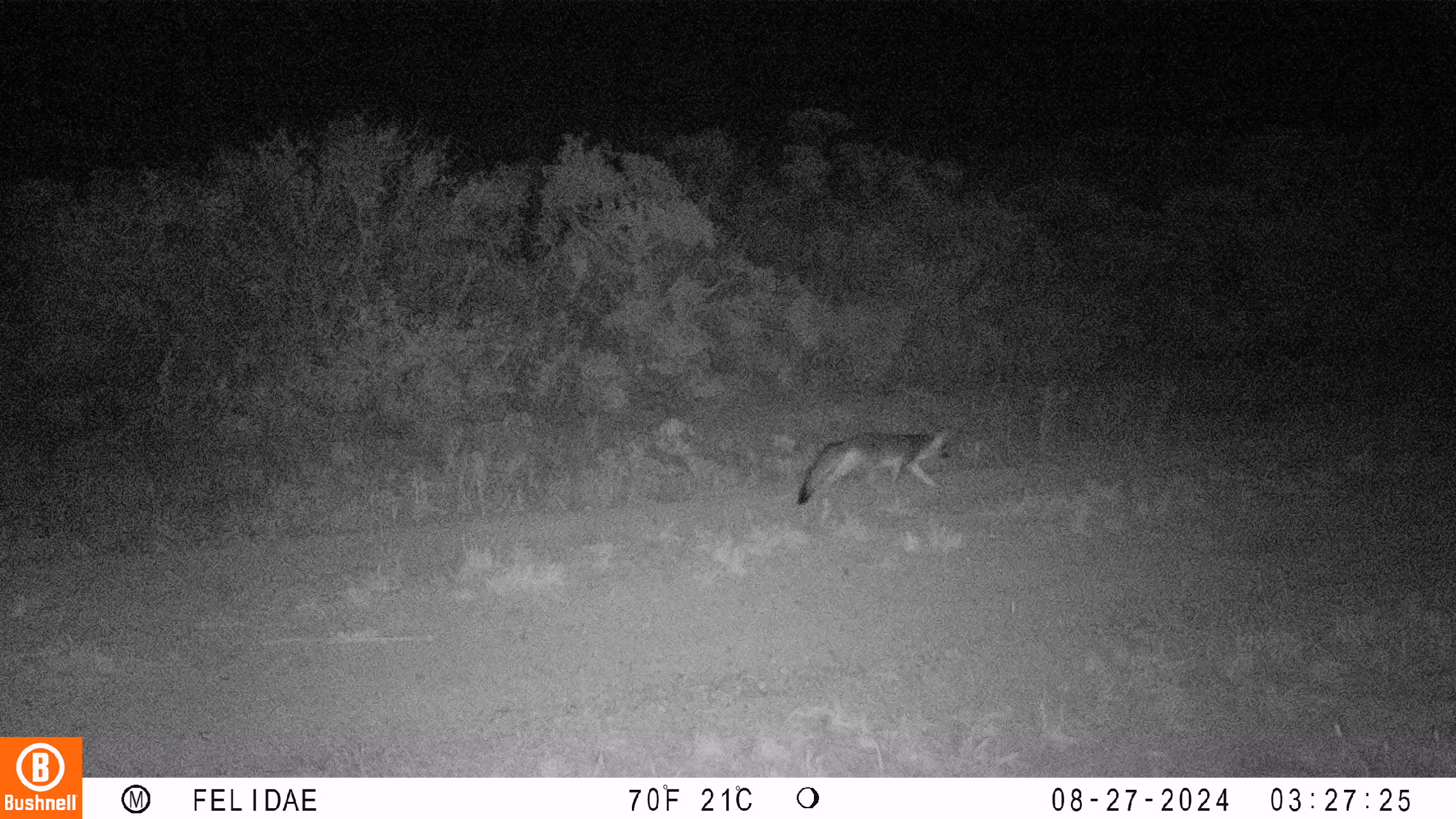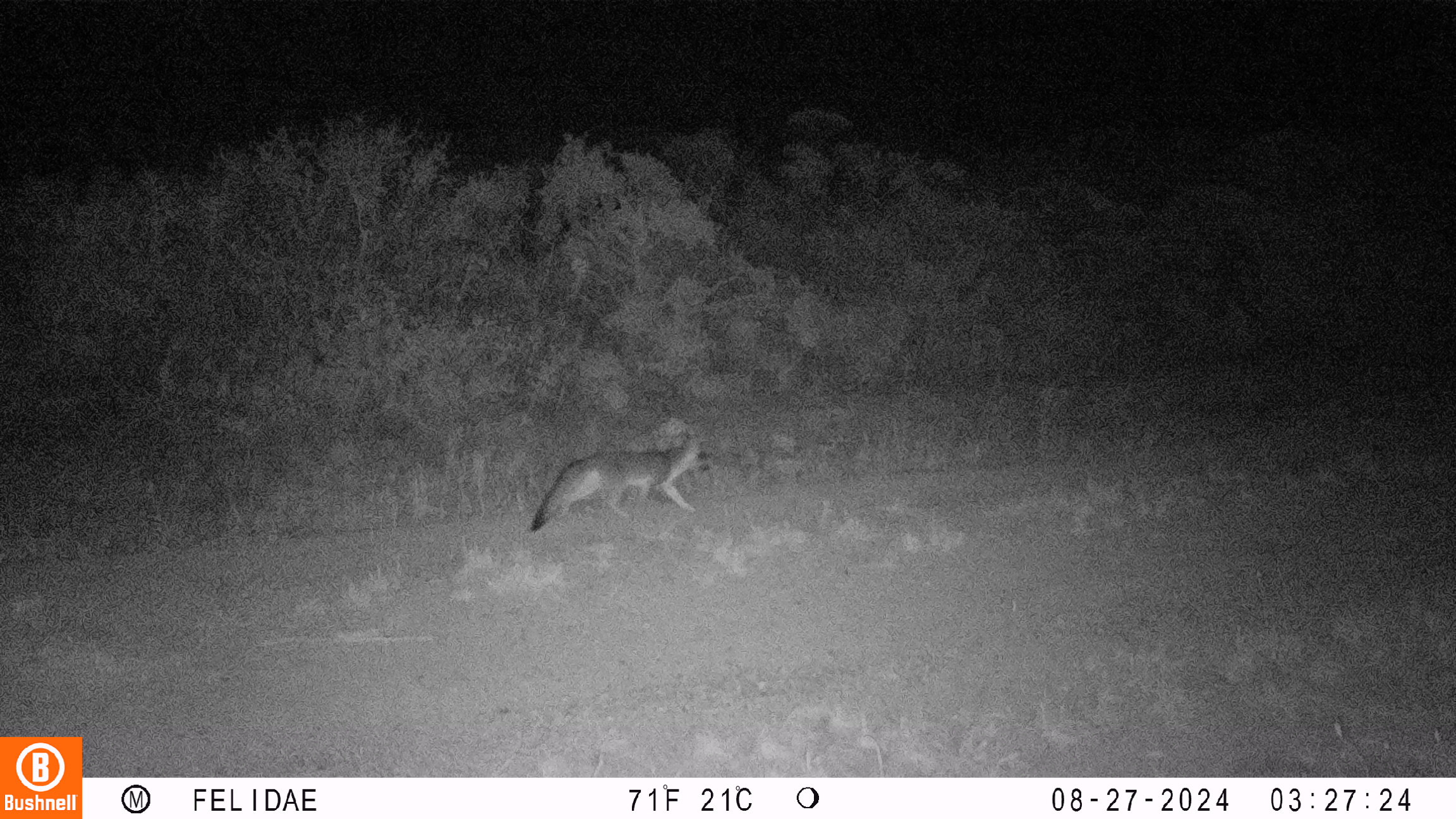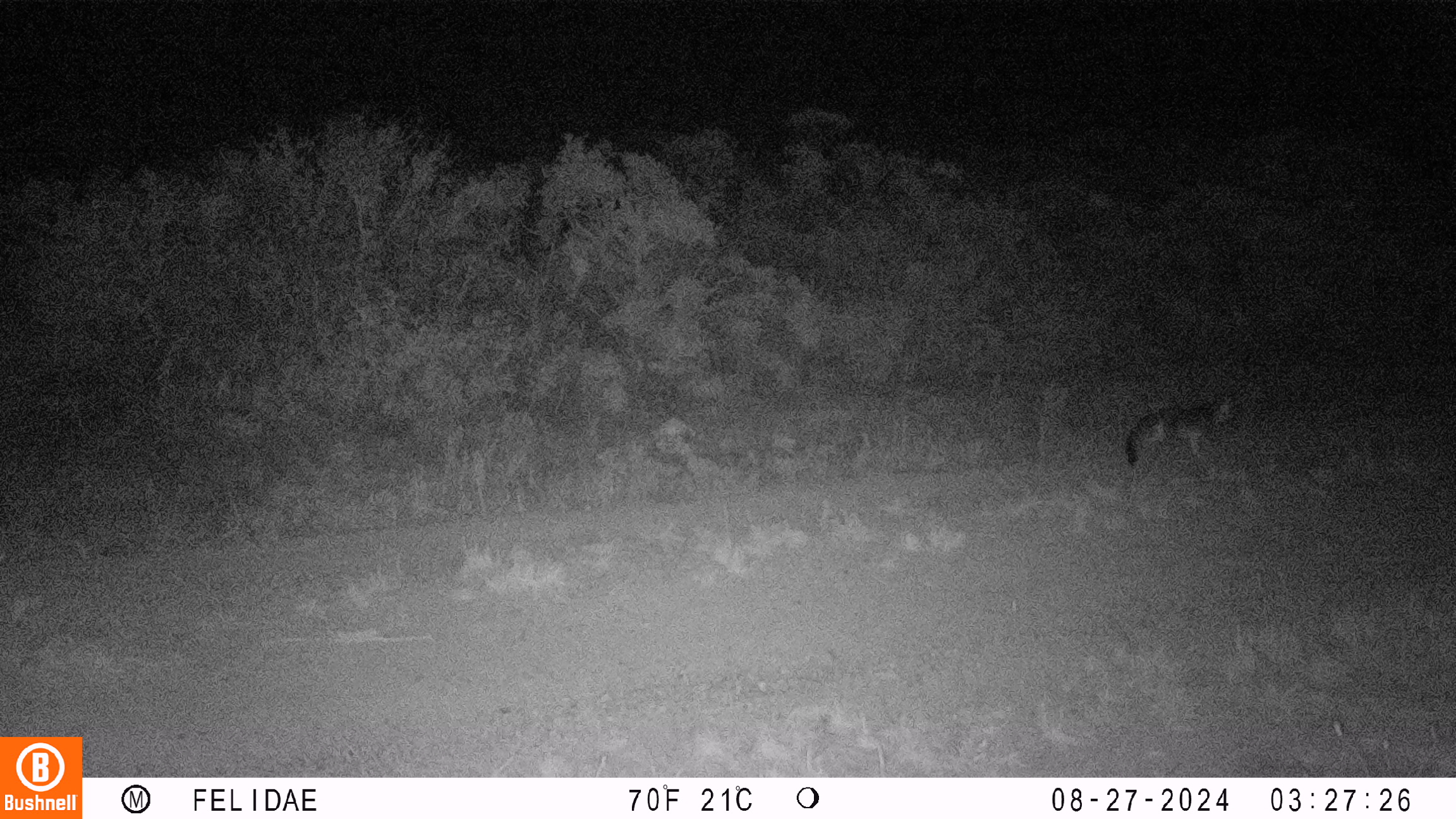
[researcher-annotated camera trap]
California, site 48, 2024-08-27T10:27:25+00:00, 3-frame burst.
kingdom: Animalia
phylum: Chordata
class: Mammalia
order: Carnivora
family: Canidae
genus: Urocyon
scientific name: Urocyon cinereoargenteus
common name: gray fox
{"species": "gray fox (Urocyon cinereoargenteus)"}